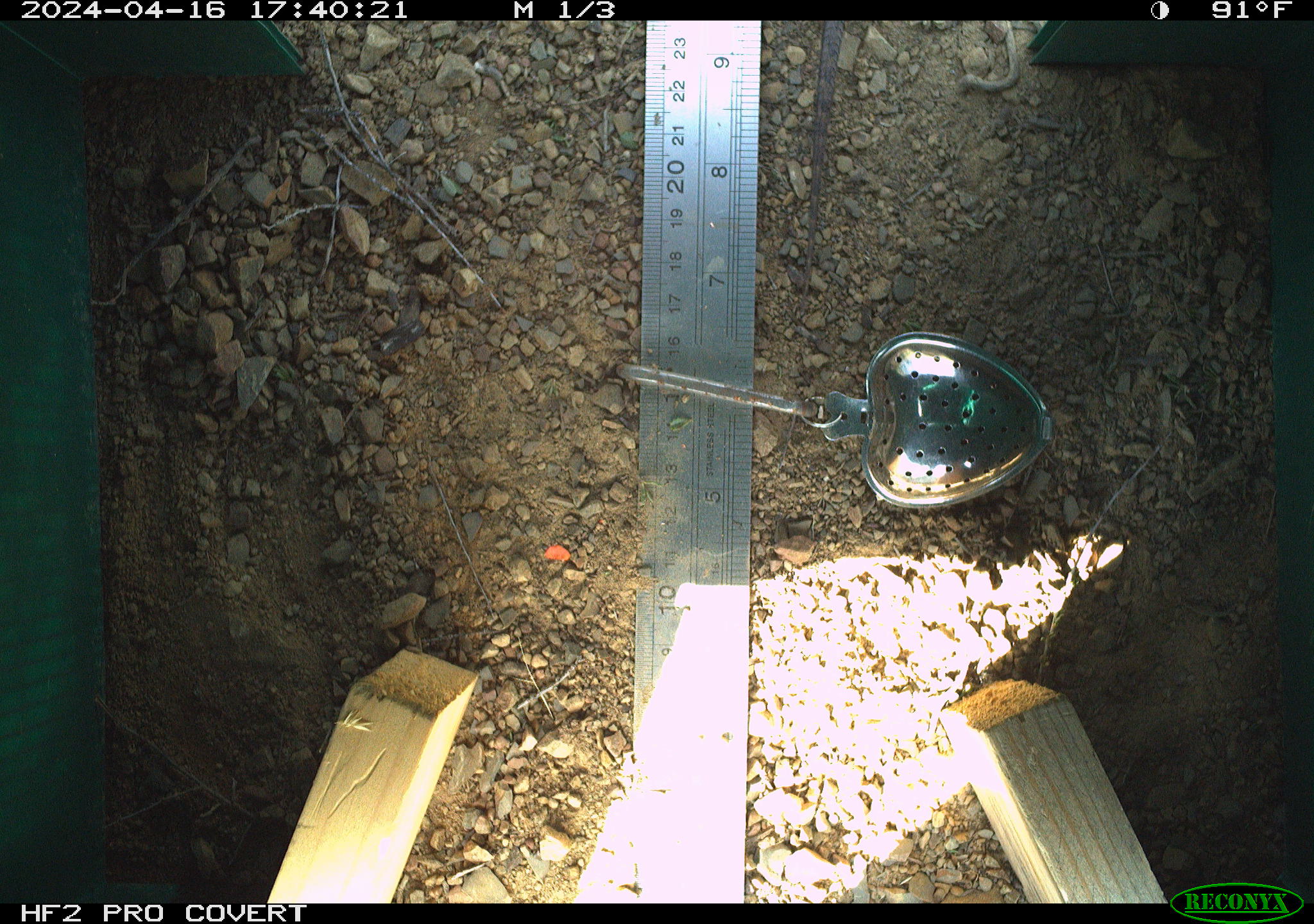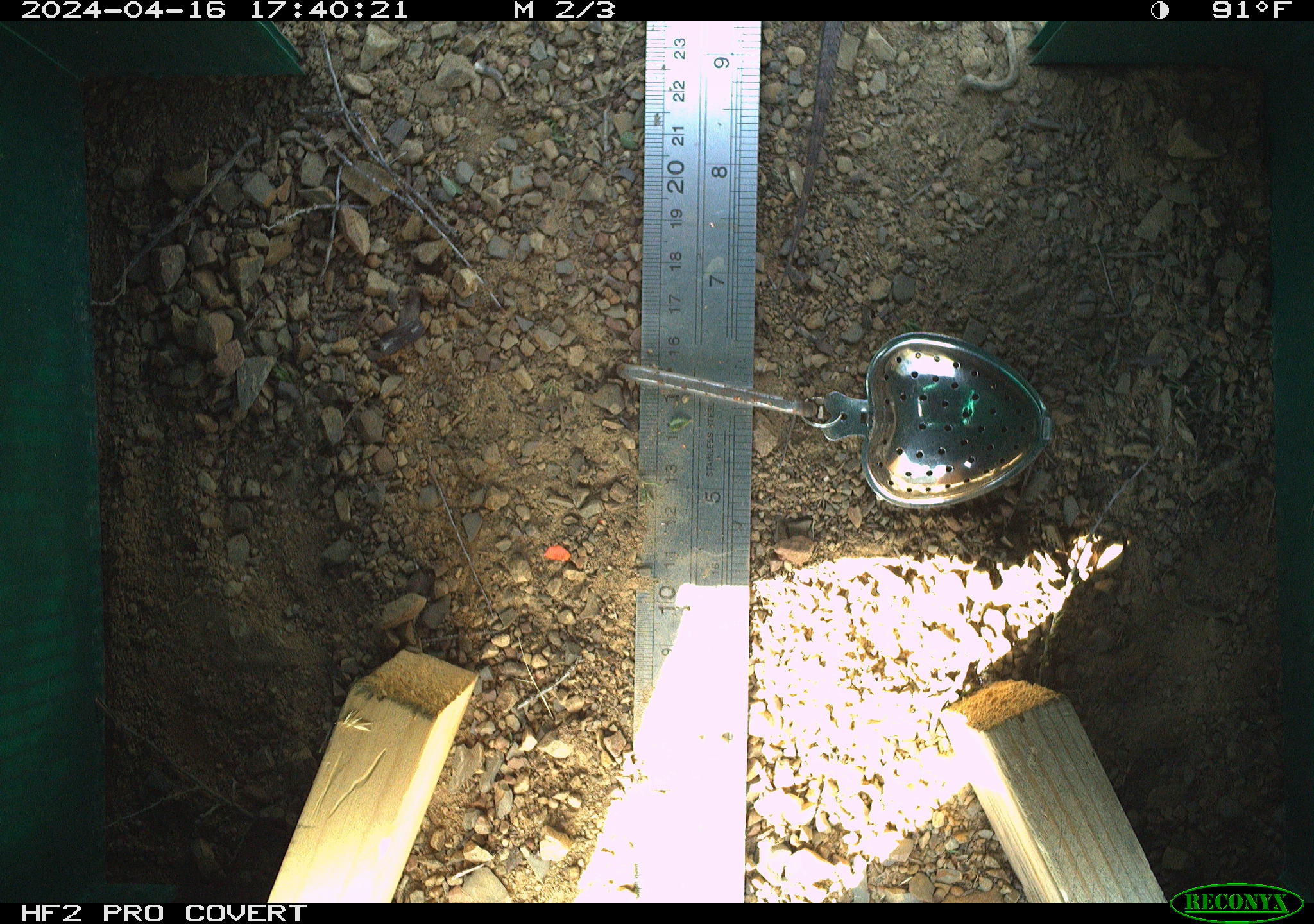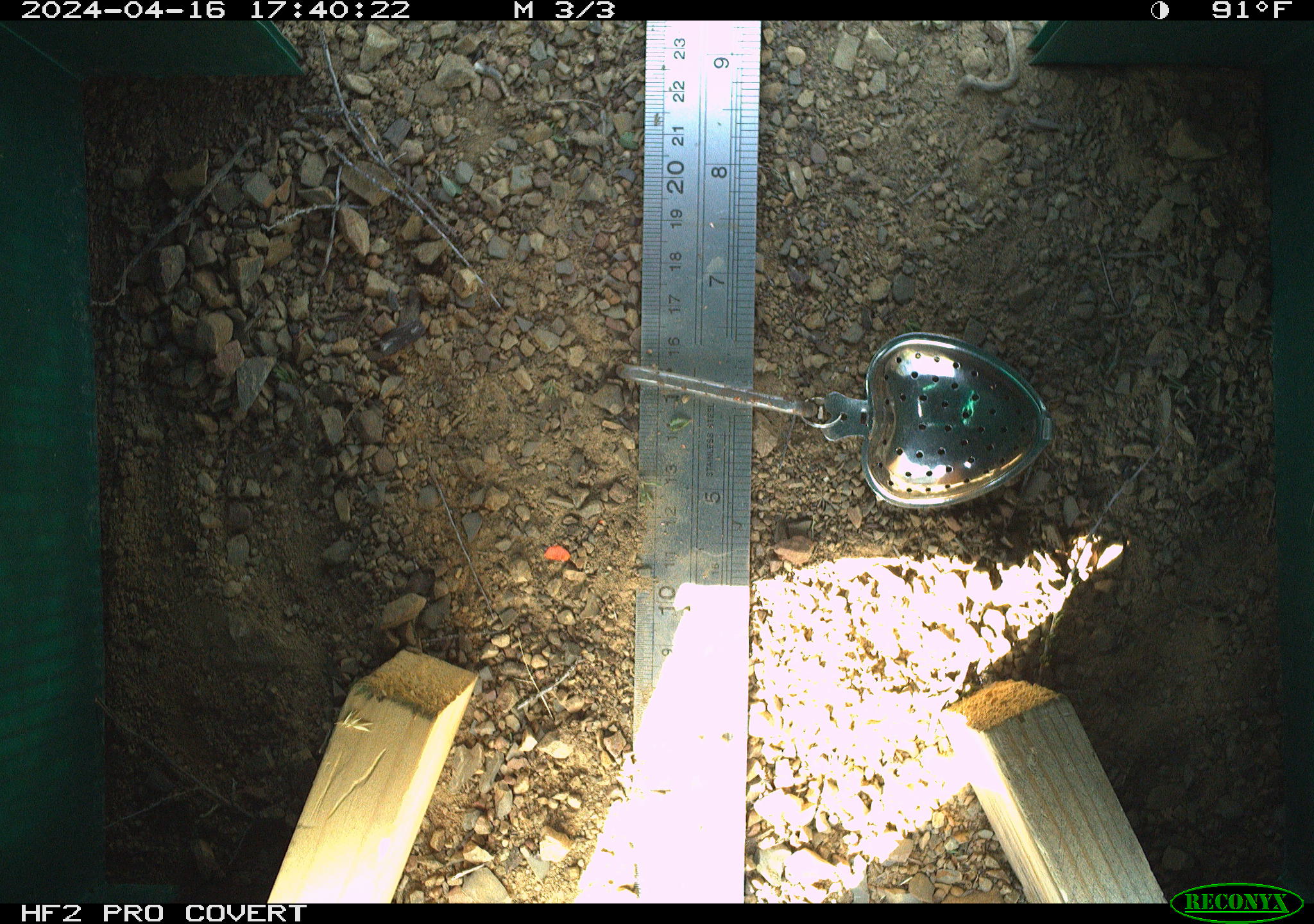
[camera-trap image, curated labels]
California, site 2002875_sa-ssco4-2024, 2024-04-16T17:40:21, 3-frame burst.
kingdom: Animalia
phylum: Chordata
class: Reptilia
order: Squamata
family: Phrynosomatidae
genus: Sceloporus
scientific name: Sceloporus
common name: spiny lizards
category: sceloporus species